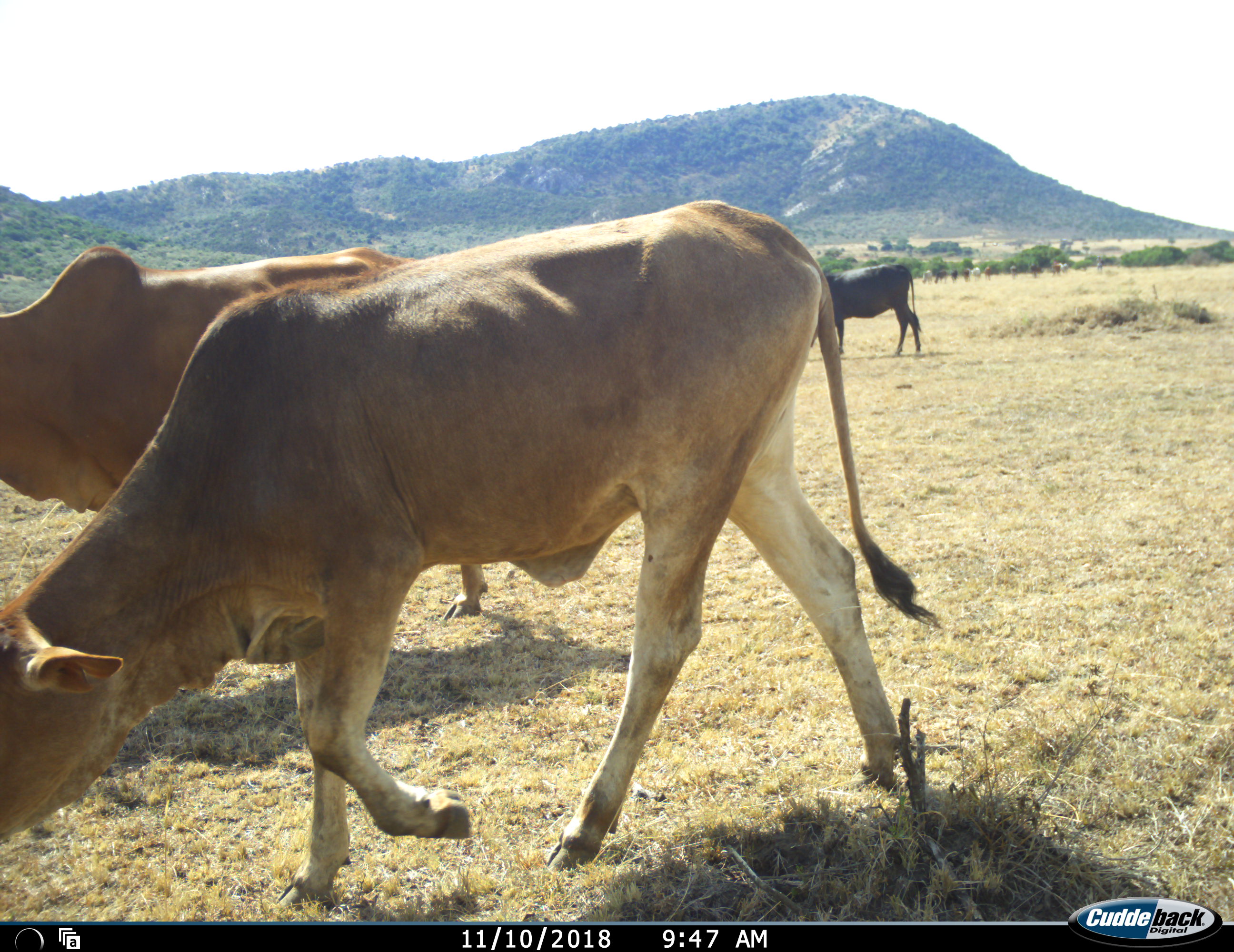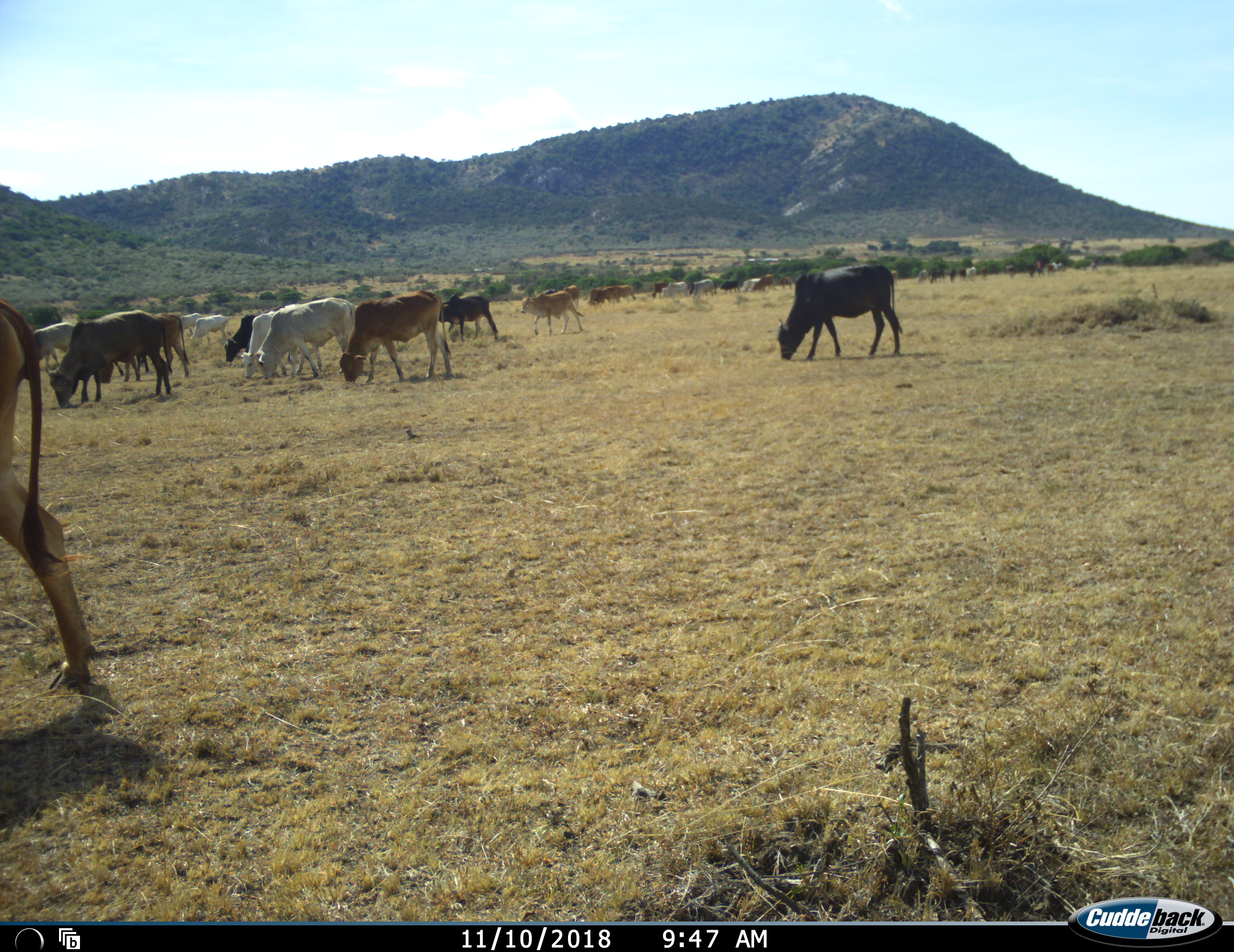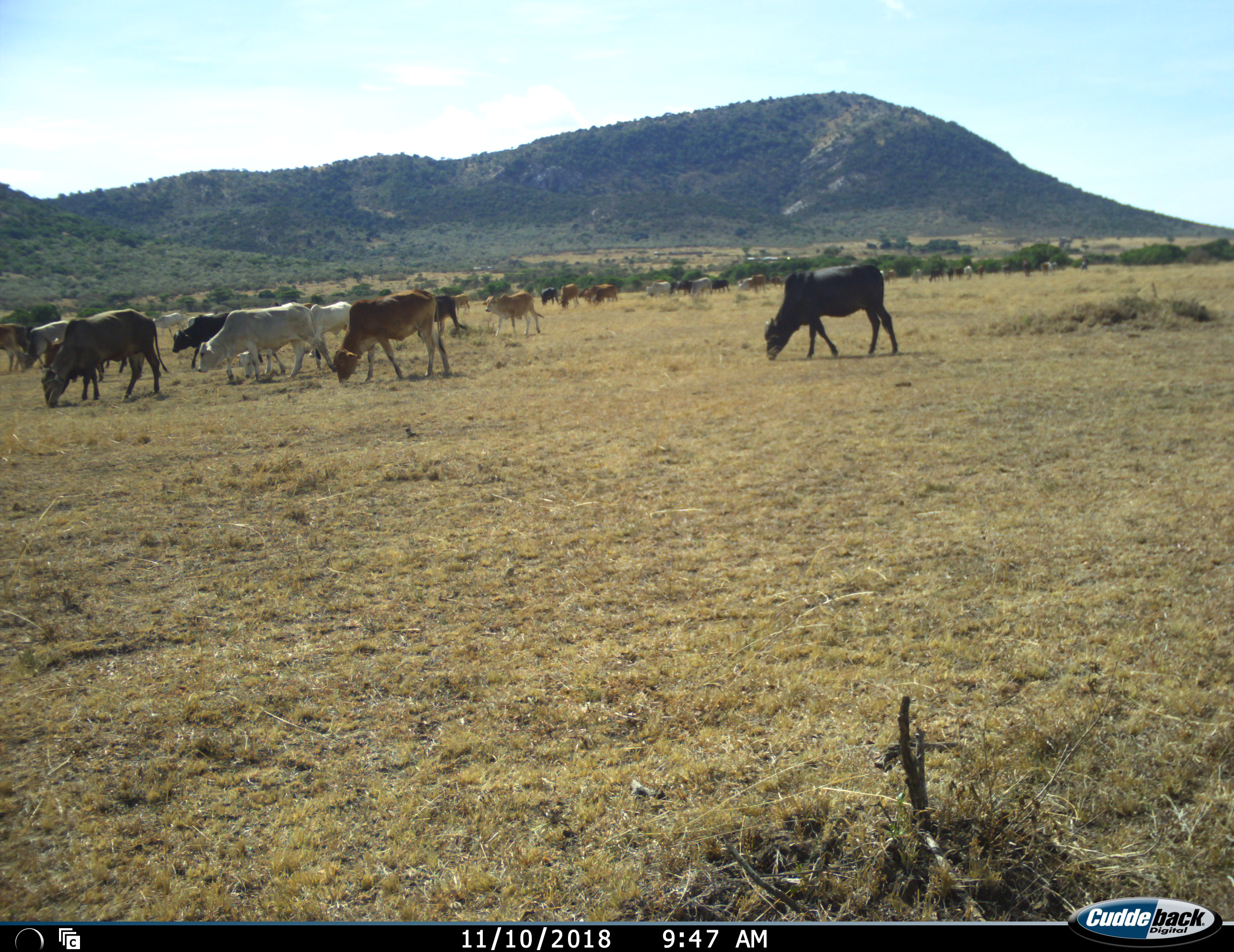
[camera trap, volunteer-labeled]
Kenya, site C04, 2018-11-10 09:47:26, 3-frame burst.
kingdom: Animalia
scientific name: Animalia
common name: animal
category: domesticanimal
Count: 11-50.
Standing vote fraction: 50%.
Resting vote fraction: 0%.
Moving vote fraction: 90%.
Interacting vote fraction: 0%.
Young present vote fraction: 0%.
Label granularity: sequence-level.